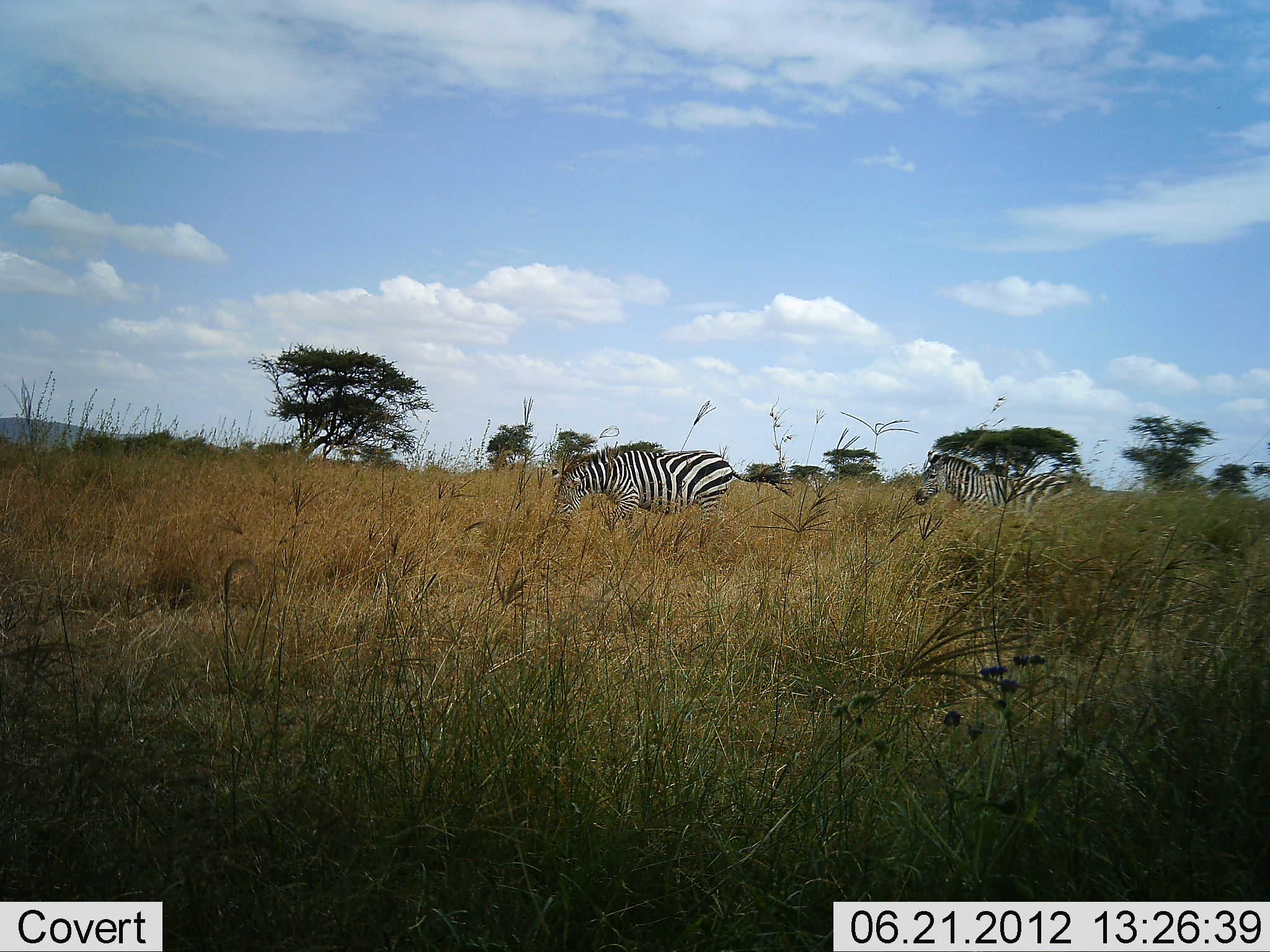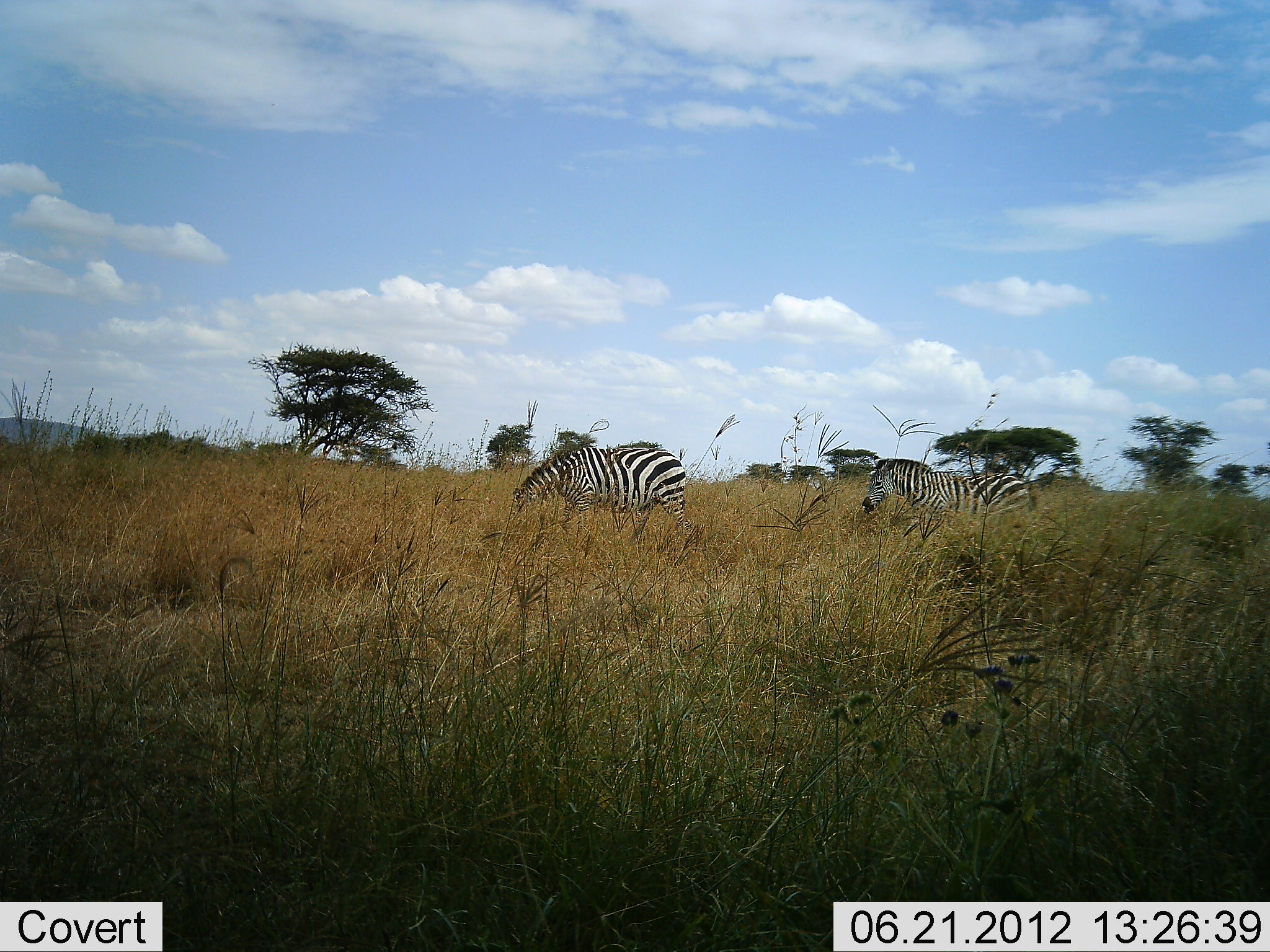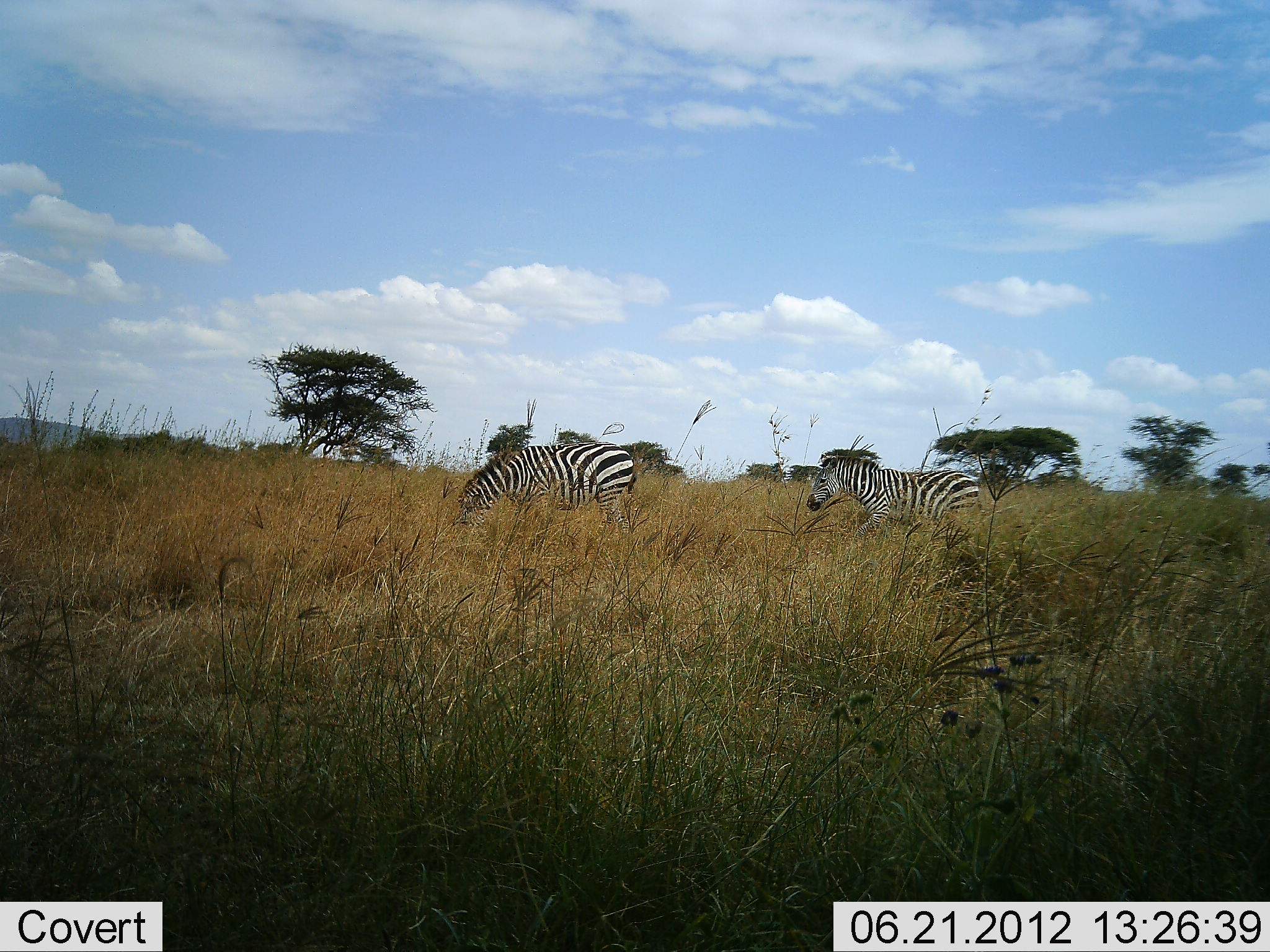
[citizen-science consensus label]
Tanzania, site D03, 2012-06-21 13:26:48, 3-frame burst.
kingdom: Animalia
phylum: Chordata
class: Mammalia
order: Perissodactyla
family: Equidae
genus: Equus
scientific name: Equus quagga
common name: plains zebra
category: zebra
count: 2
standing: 10%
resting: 0%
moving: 90%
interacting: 0%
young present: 0%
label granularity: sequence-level